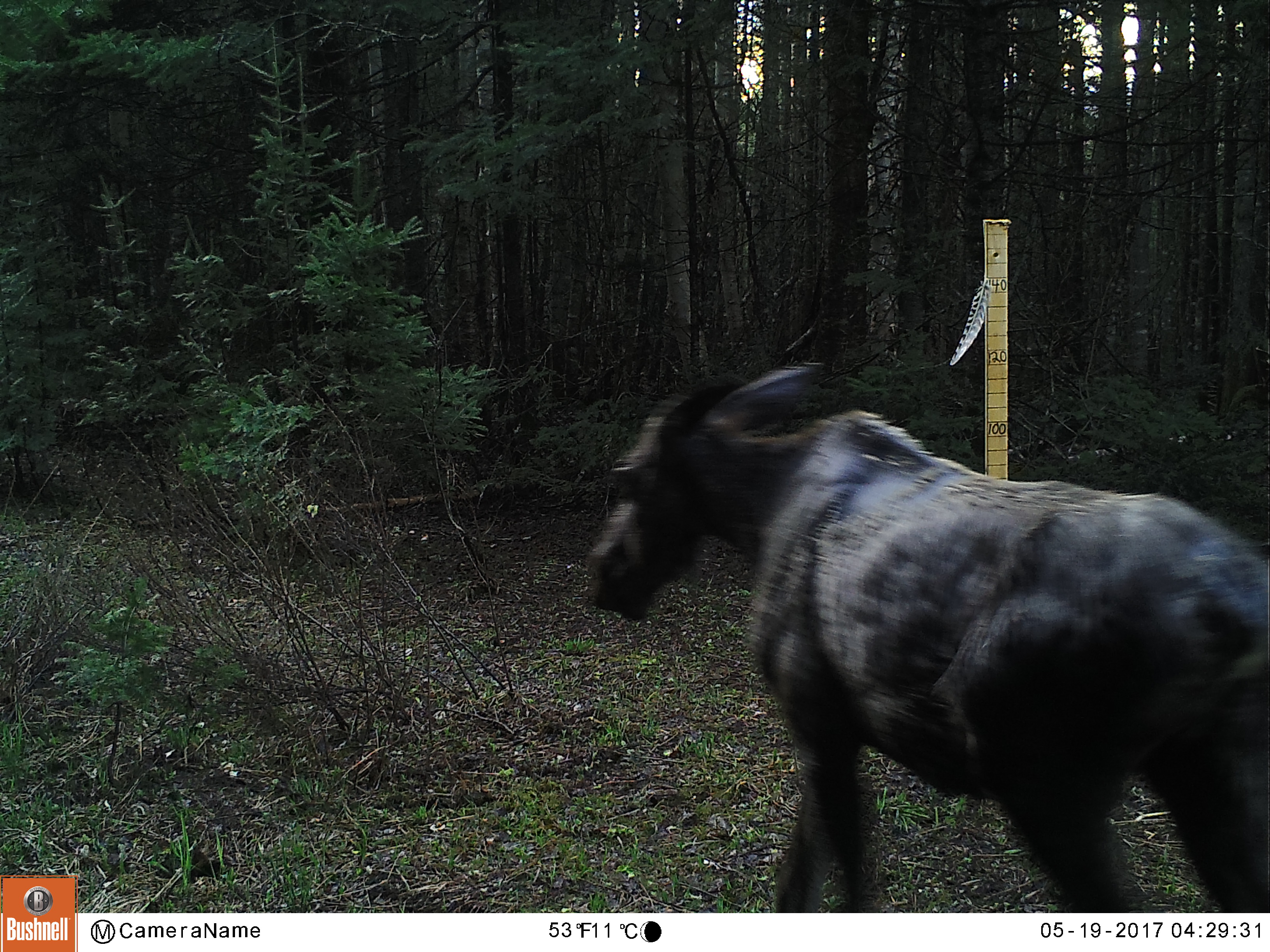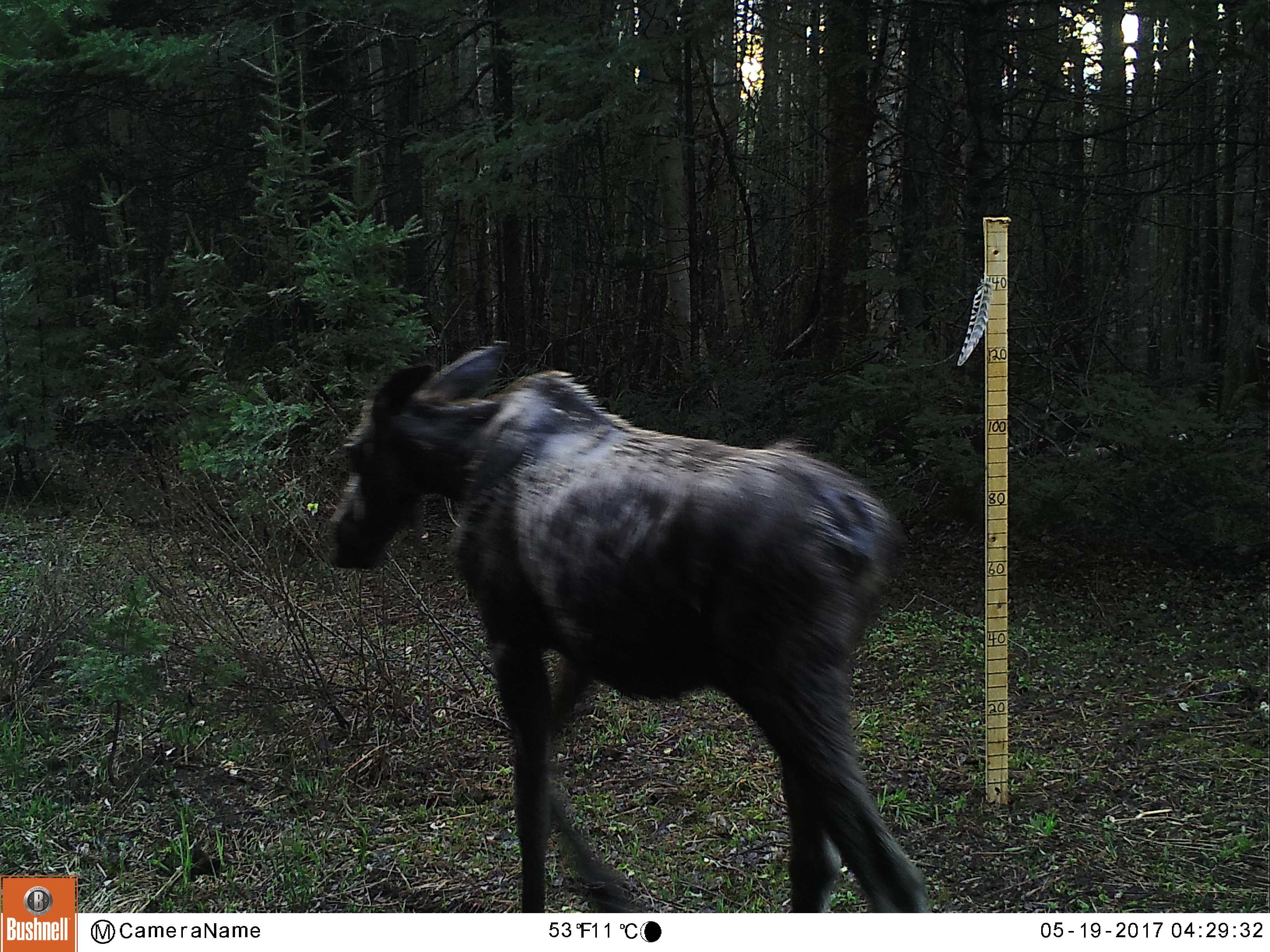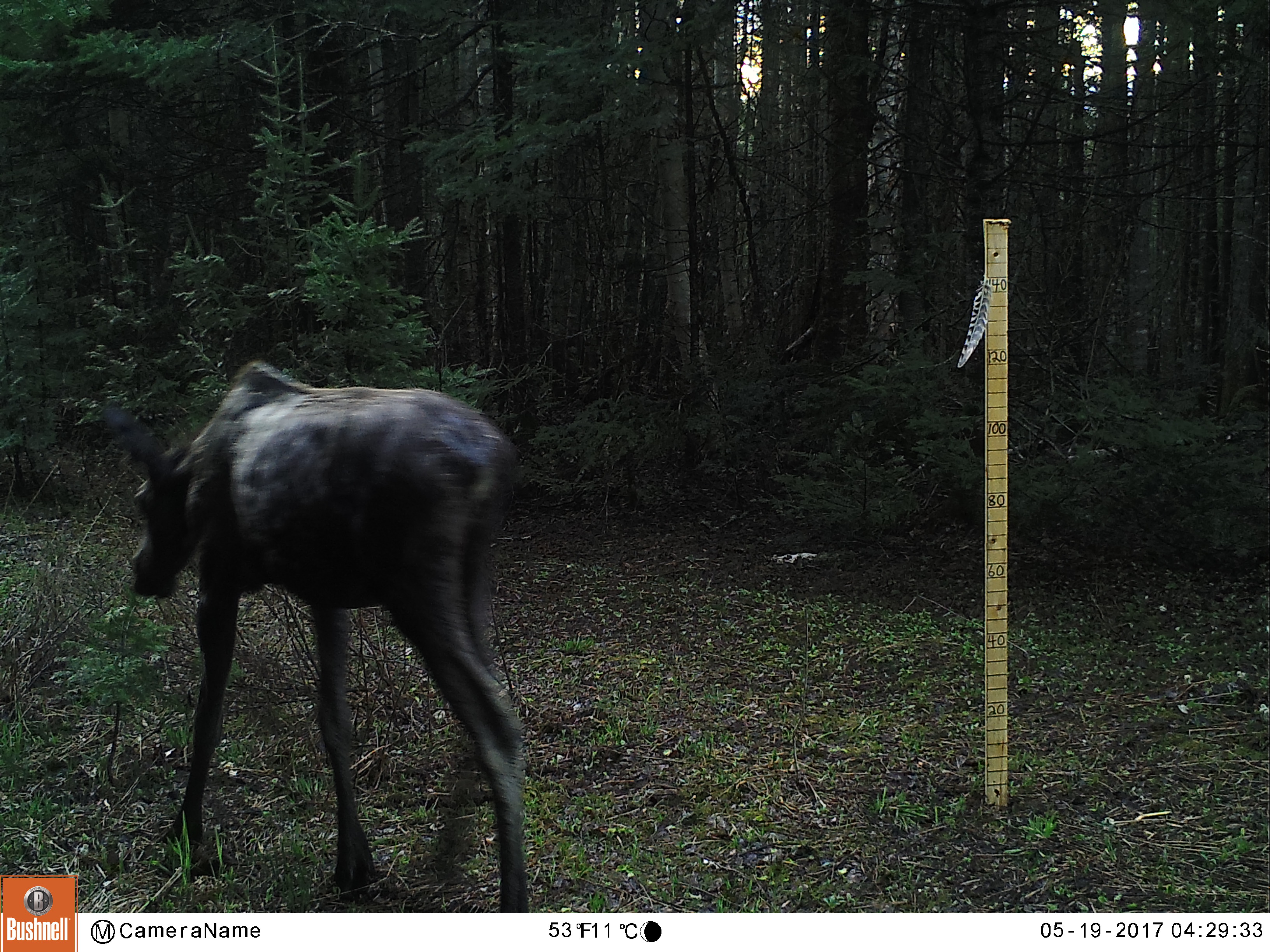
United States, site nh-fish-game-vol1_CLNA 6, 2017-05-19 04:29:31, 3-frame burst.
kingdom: Animalia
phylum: Chordata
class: Mammalia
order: Artiodactyla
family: Cervidae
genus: Alces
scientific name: Alces alces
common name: moose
Moose (Alces alces).